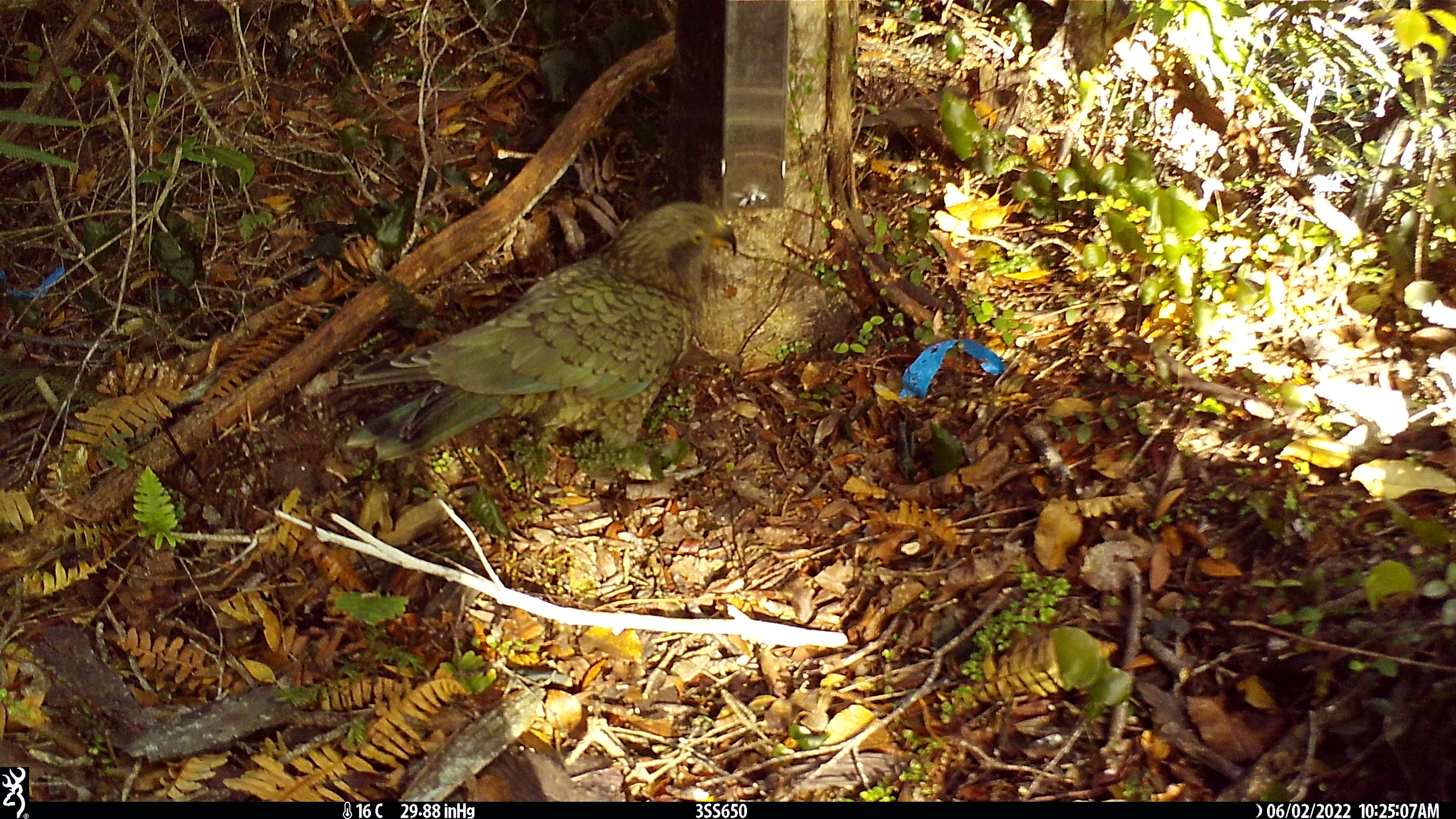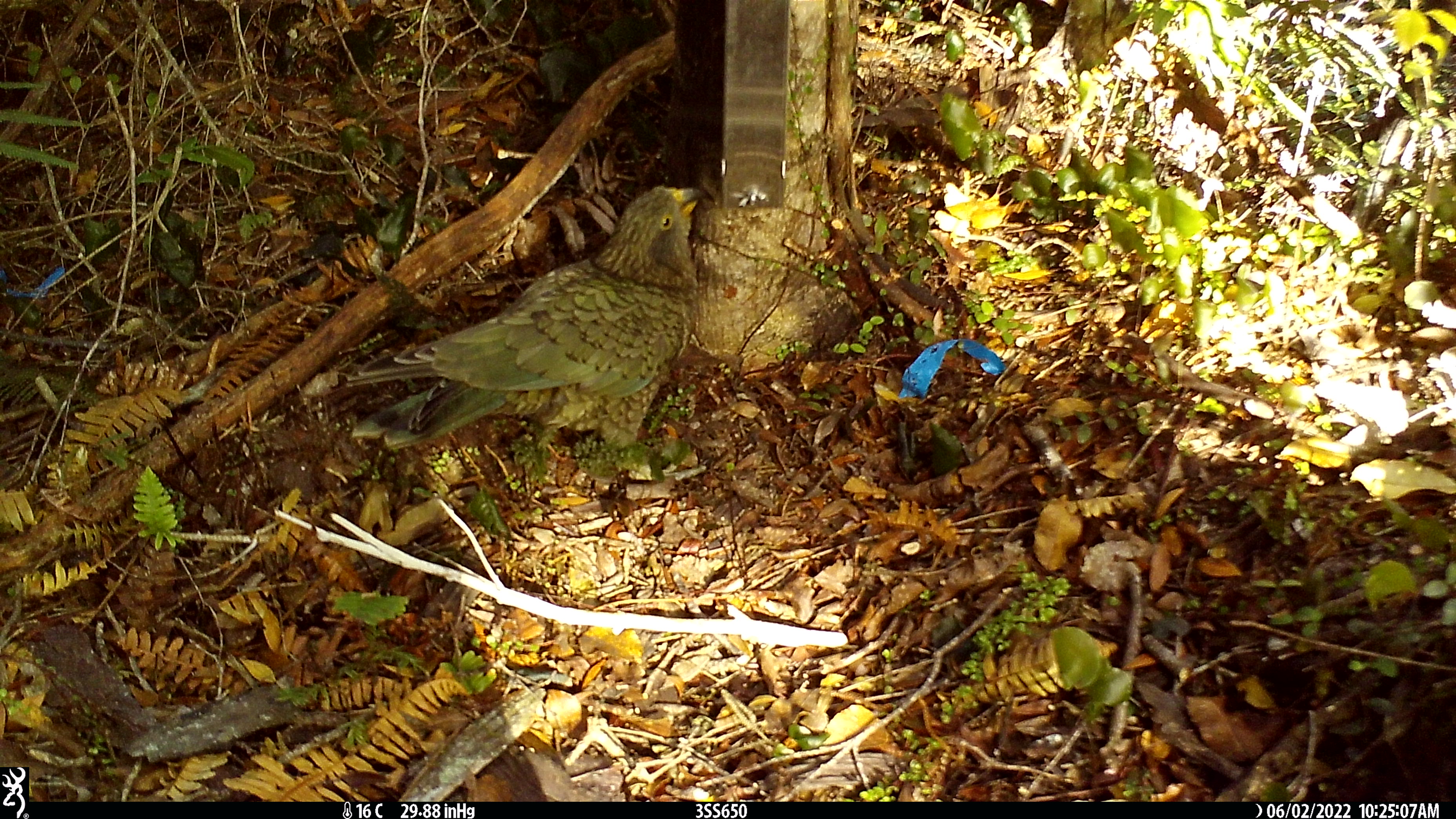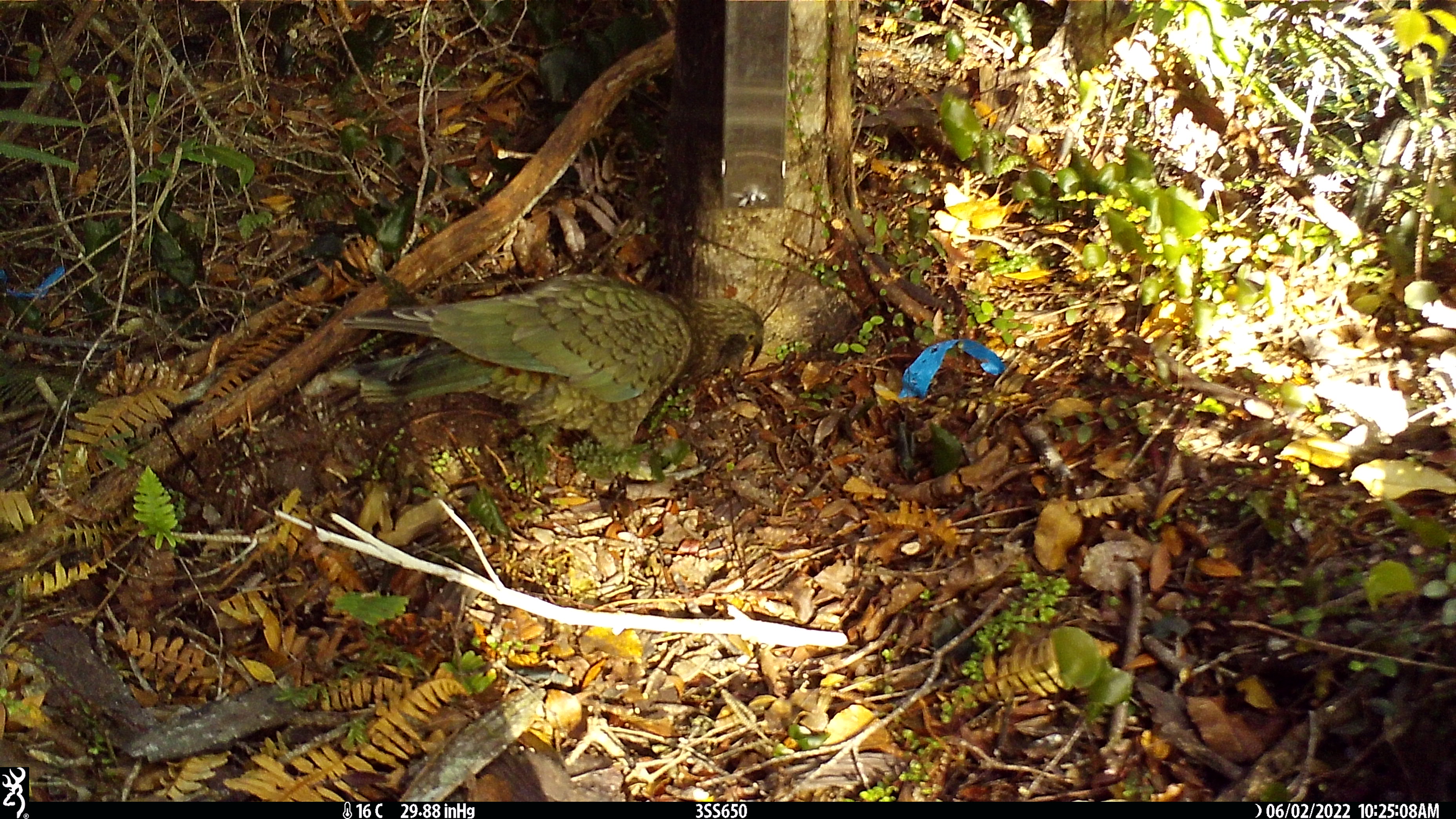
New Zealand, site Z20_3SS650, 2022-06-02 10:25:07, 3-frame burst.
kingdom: Animalia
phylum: Chordata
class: Aves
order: Psittaciformes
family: Strigopidae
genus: Nestor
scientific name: Nestor notabilis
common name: kea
Kea (Nestor notabilis).